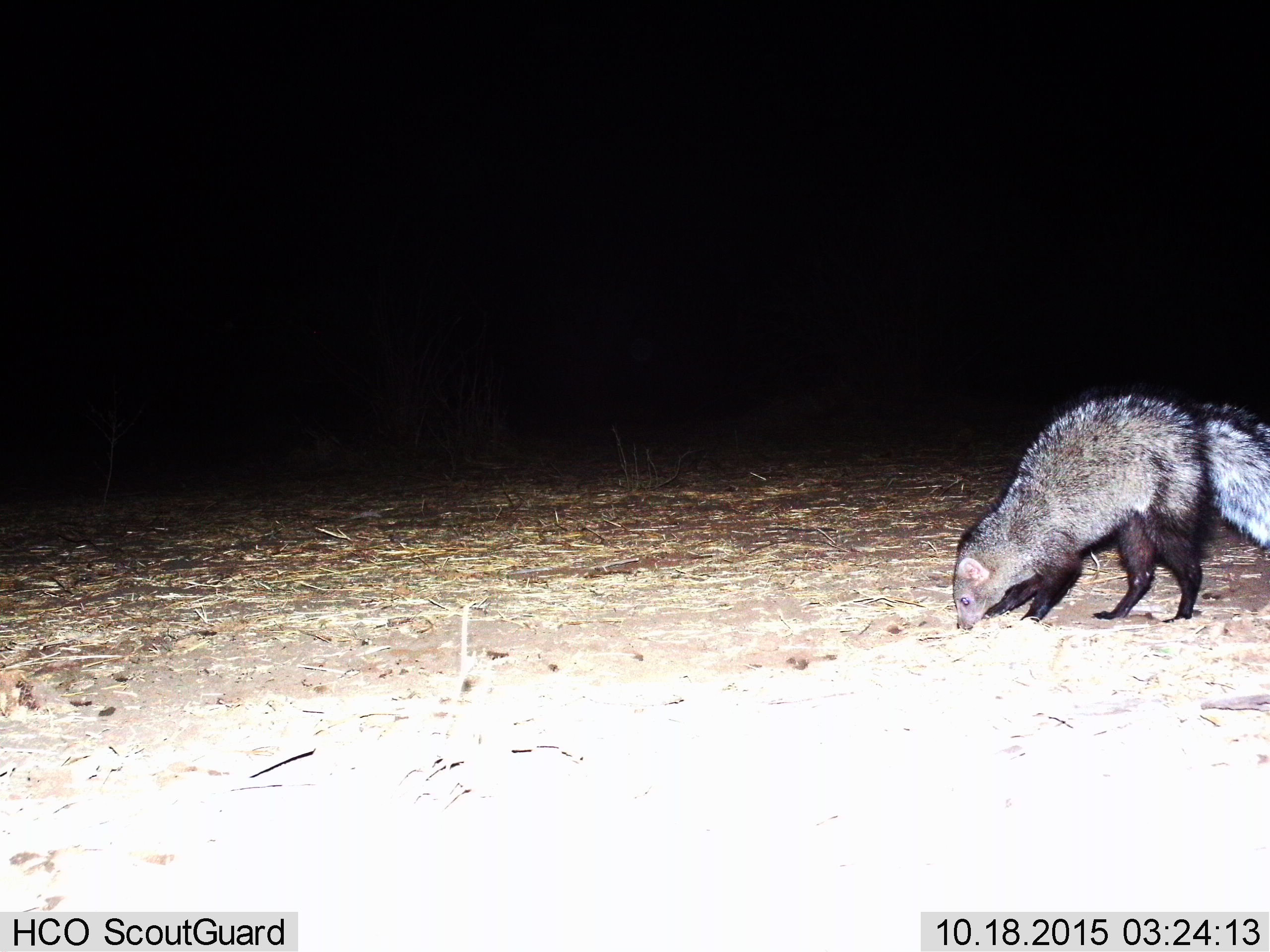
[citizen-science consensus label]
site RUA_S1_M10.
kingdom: Animalia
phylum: Chordata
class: Mammalia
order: Carnivora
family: Herpestidae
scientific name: Herpestidae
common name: mongoose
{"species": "mongoose (Herpestidae)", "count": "1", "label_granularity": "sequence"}